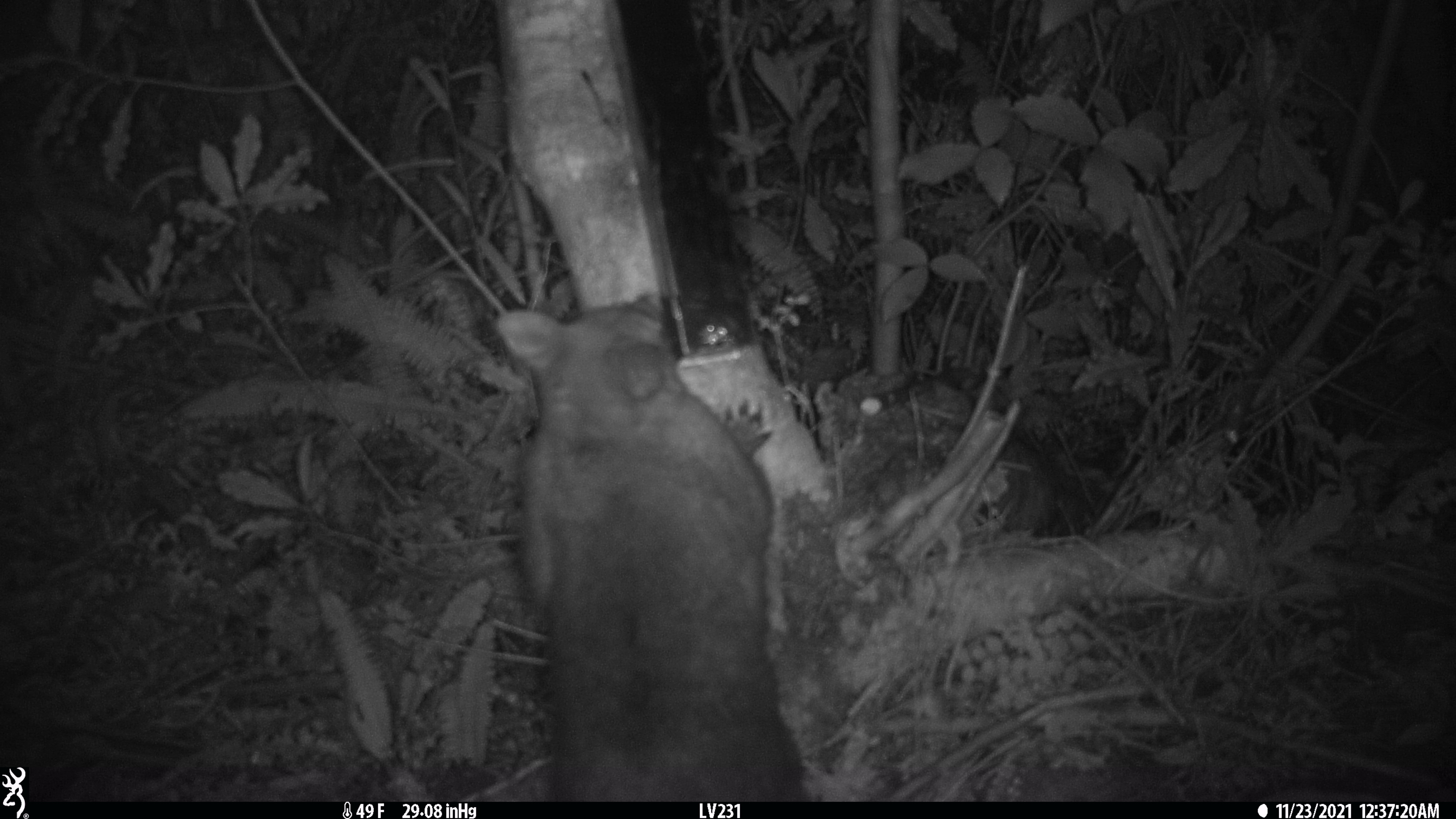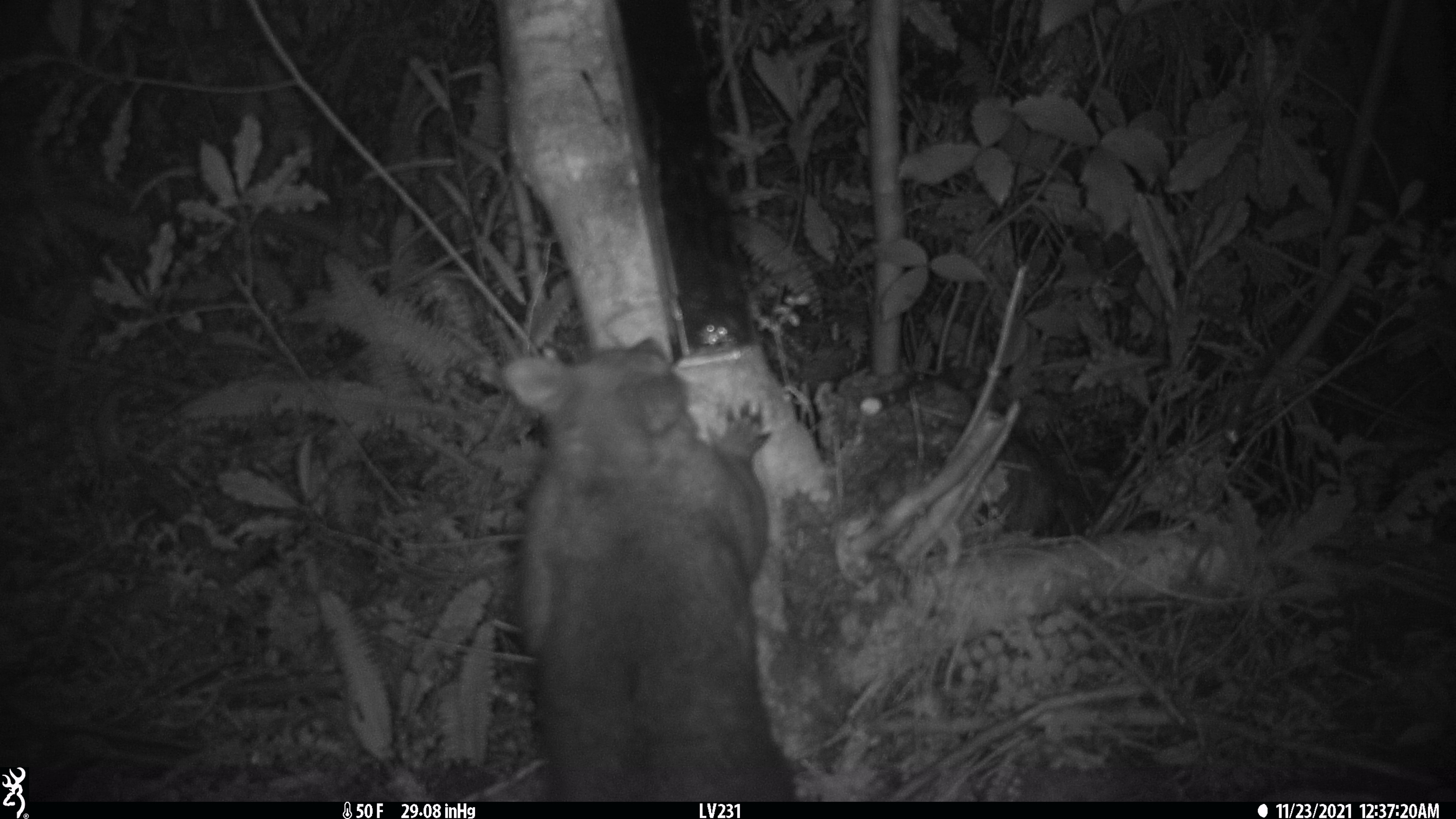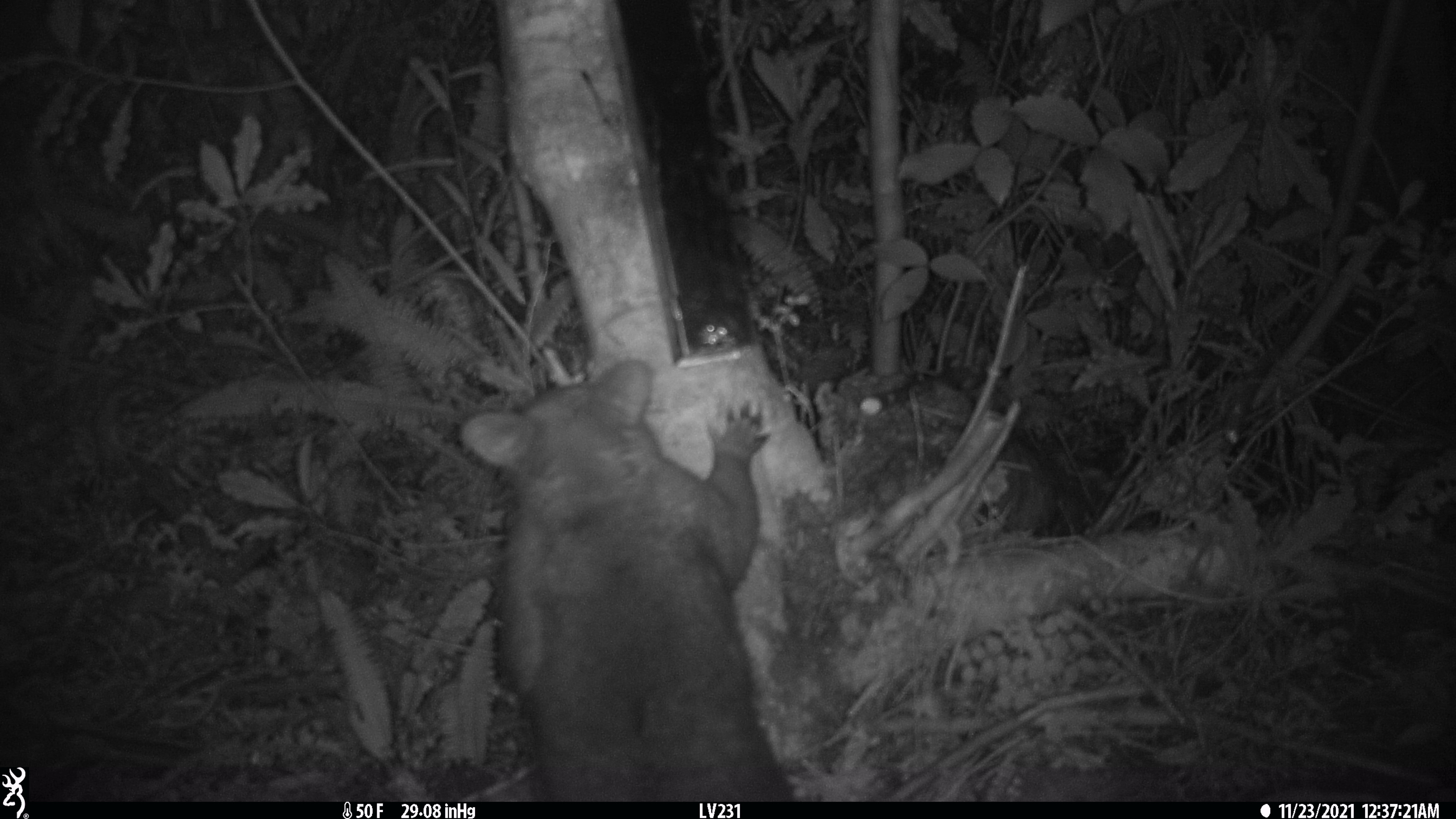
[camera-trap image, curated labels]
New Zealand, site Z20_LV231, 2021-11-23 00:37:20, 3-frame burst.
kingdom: Animalia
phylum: Chordata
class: Mammalia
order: Diprotodontia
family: Phalangeridae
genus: Trichosurus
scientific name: Trichosurus vulpecula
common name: common brushtail possum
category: possum